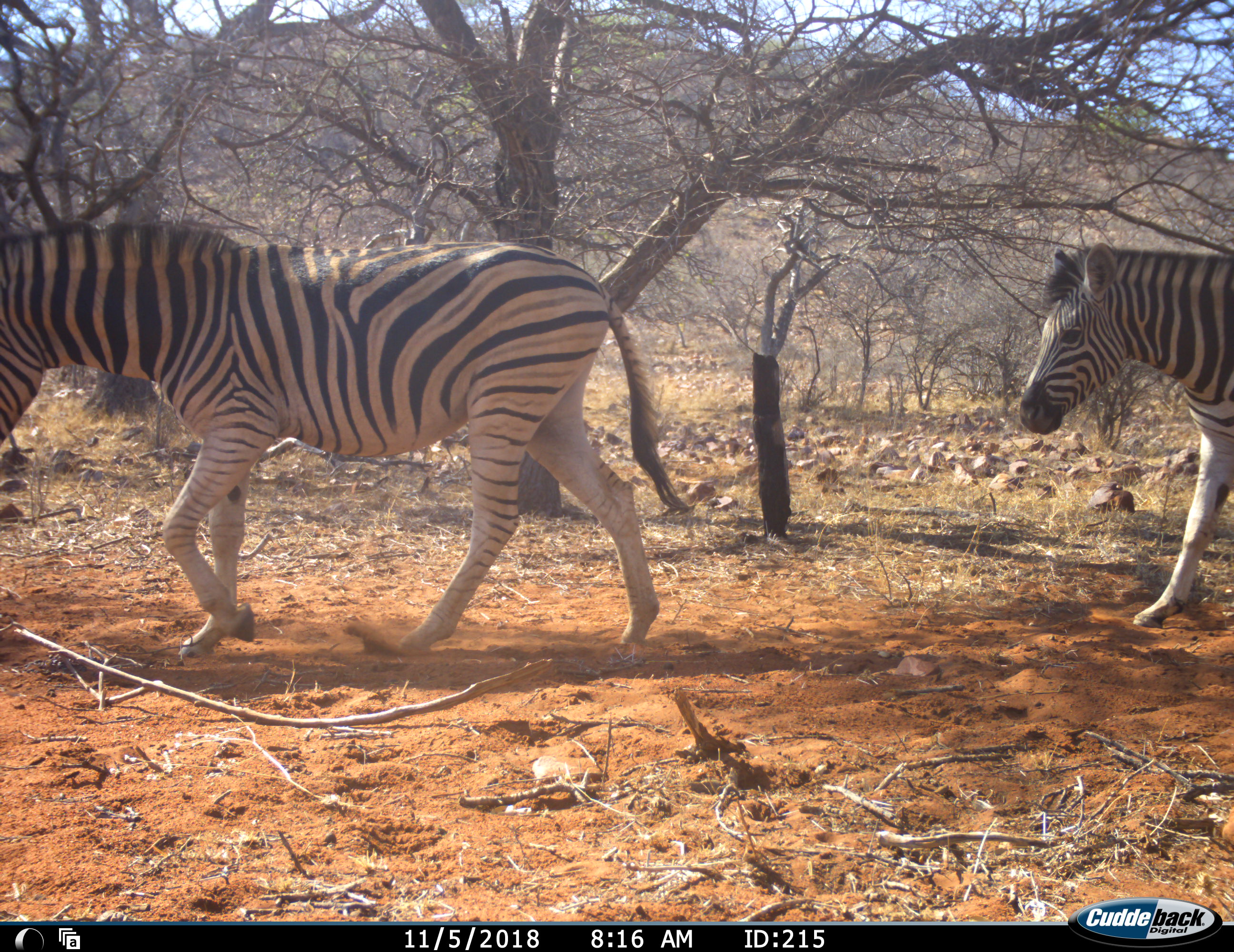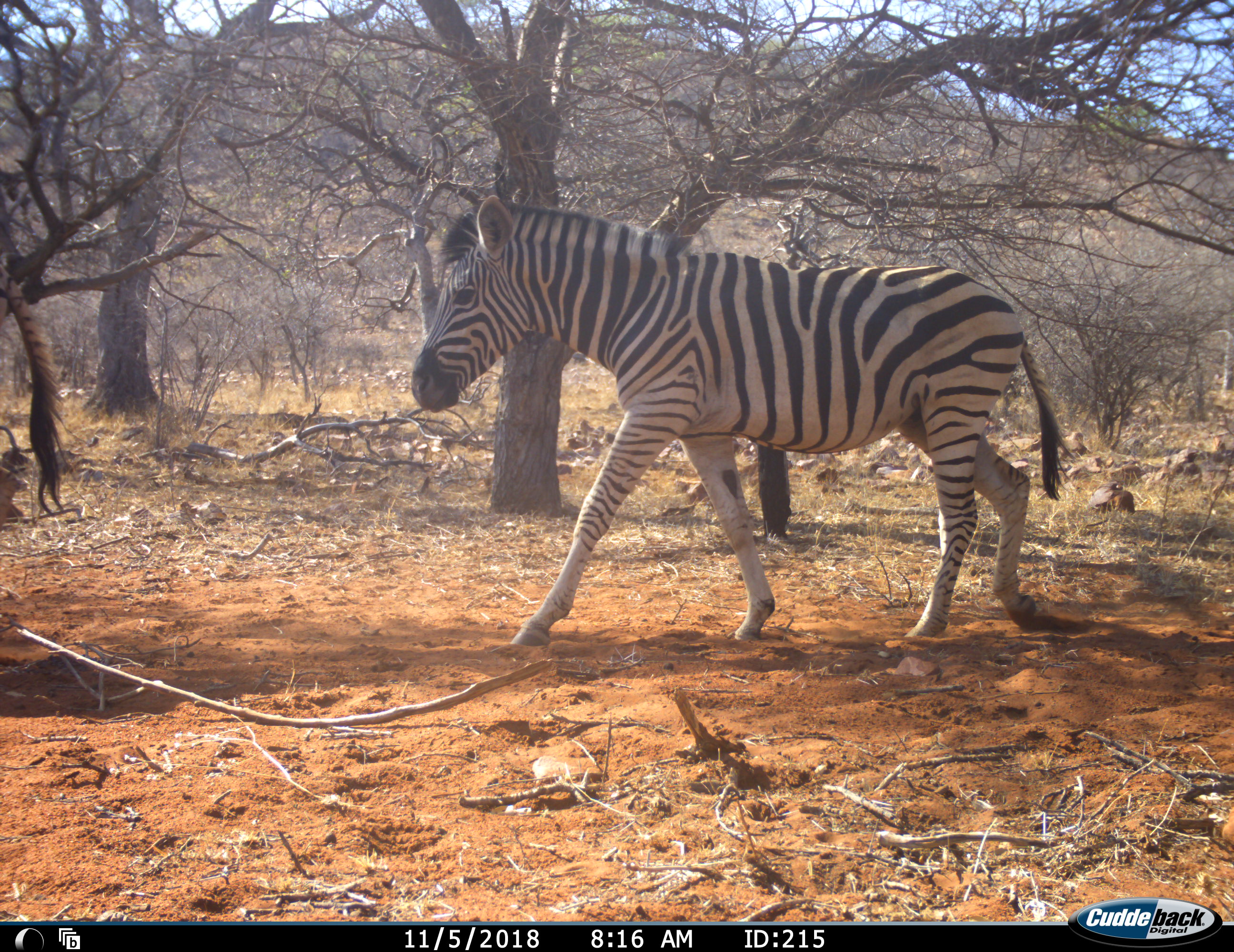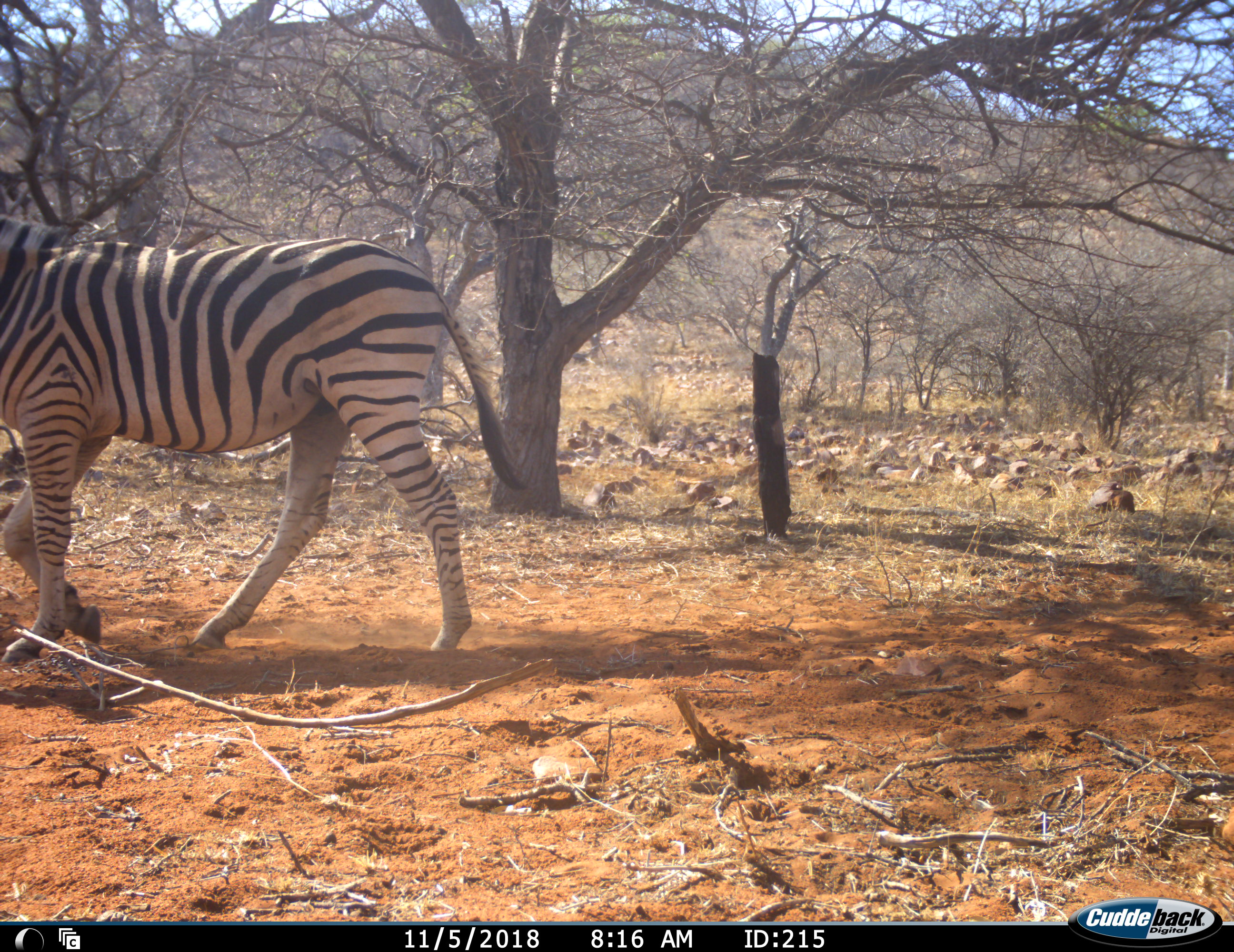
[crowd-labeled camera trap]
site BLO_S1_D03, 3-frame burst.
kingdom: Animalia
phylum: Chordata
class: Mammalia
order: Perissodactyla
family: Equidae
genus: Equus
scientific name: Equus quagga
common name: plains zebra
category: zebraplains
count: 2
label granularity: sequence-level